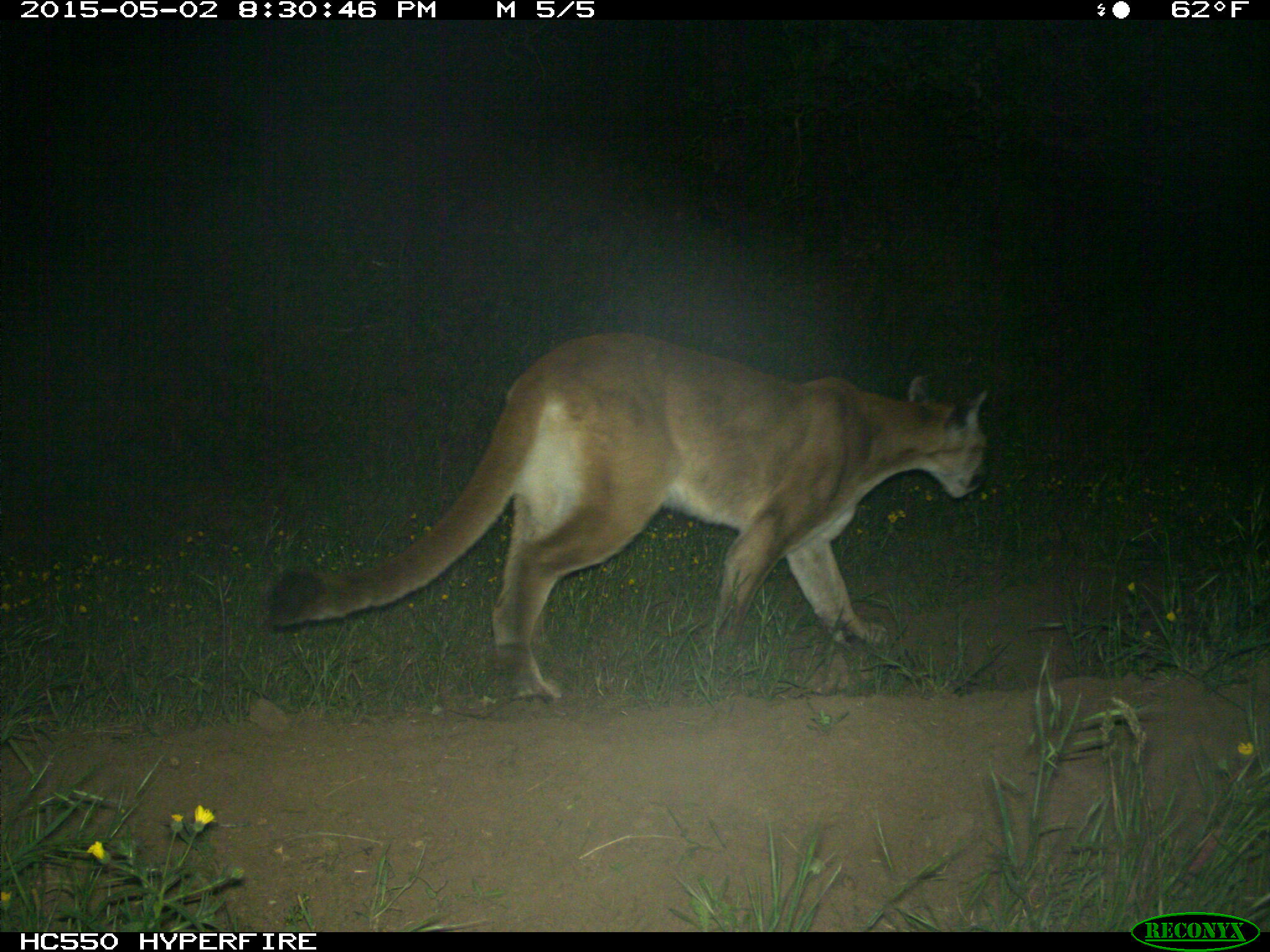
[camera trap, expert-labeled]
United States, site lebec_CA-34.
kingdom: Animalia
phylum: Chordata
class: Mammalia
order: Carnivora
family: Felidae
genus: Puma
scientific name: Puma concolor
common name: mountain lion